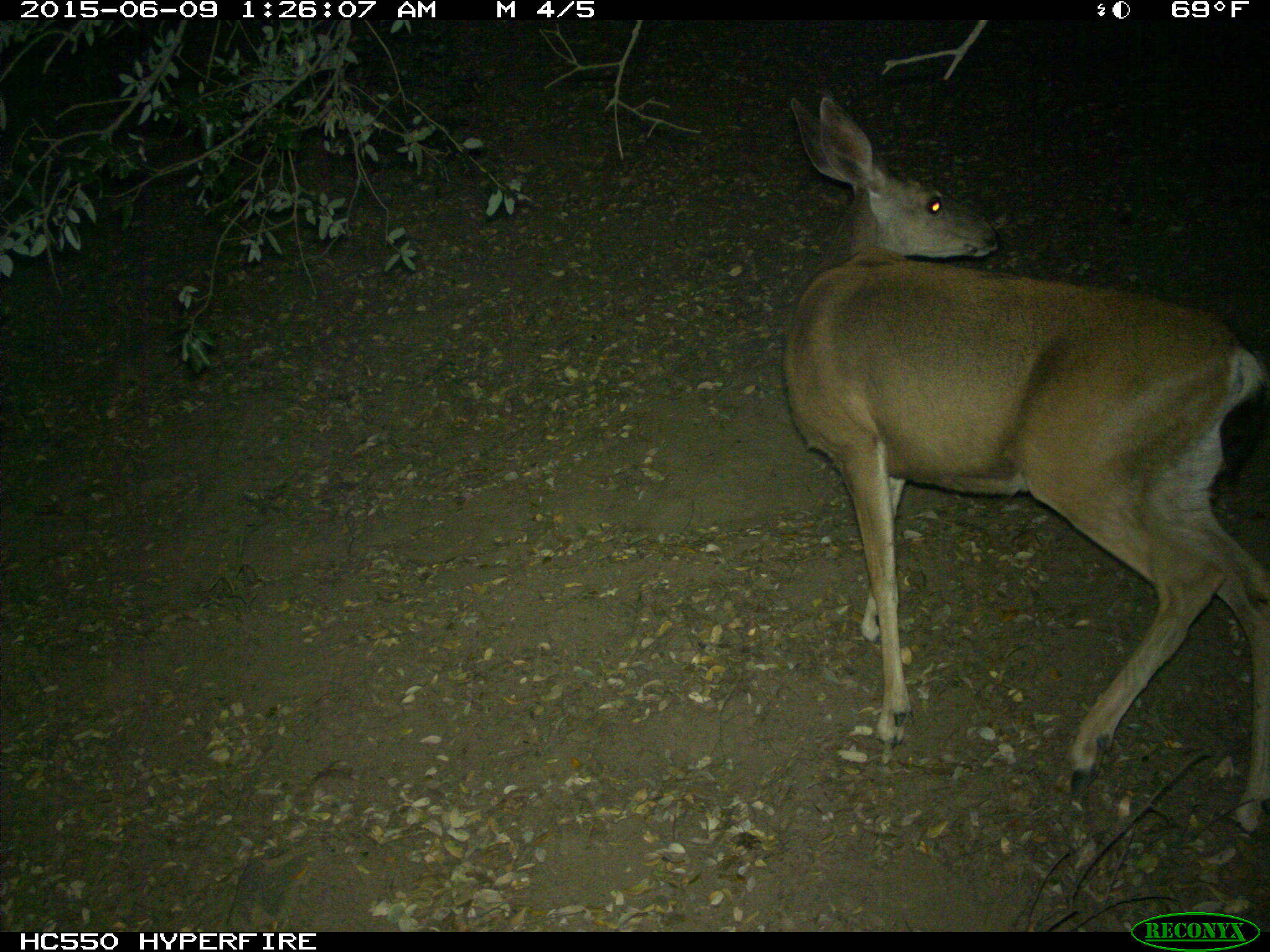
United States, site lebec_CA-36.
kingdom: Animalia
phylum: Chordata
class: Mammalia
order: Artiodactyla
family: Cervidae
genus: Odocoileus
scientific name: Odocoileus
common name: deer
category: unidentified deer